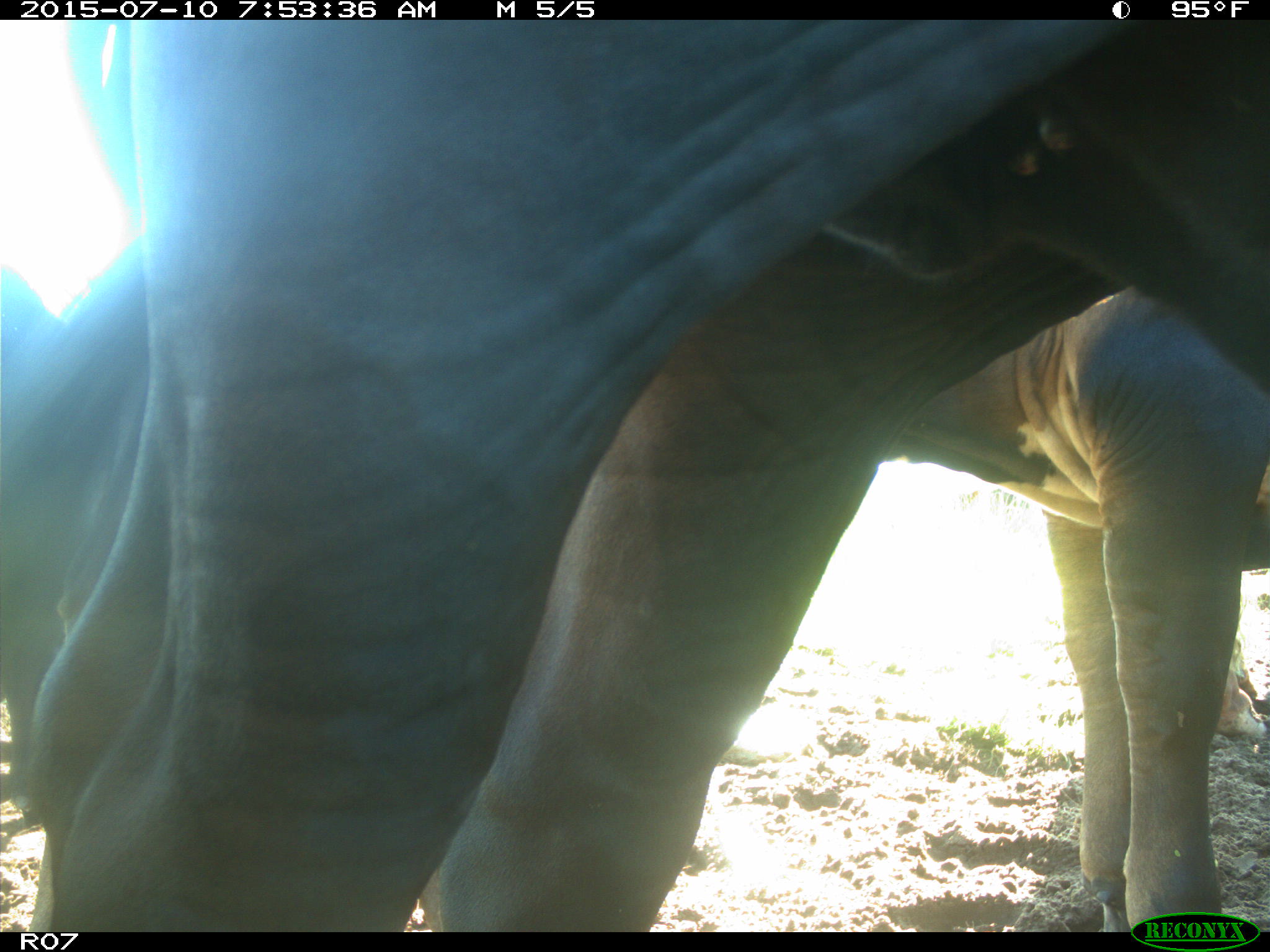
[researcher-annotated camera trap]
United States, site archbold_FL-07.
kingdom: Animalia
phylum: Chordata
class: Mammalia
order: Artiodactyla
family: Bovidae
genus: Bos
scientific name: Bos taurus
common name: domestic cow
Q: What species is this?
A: Bos taurus (domestic cow).